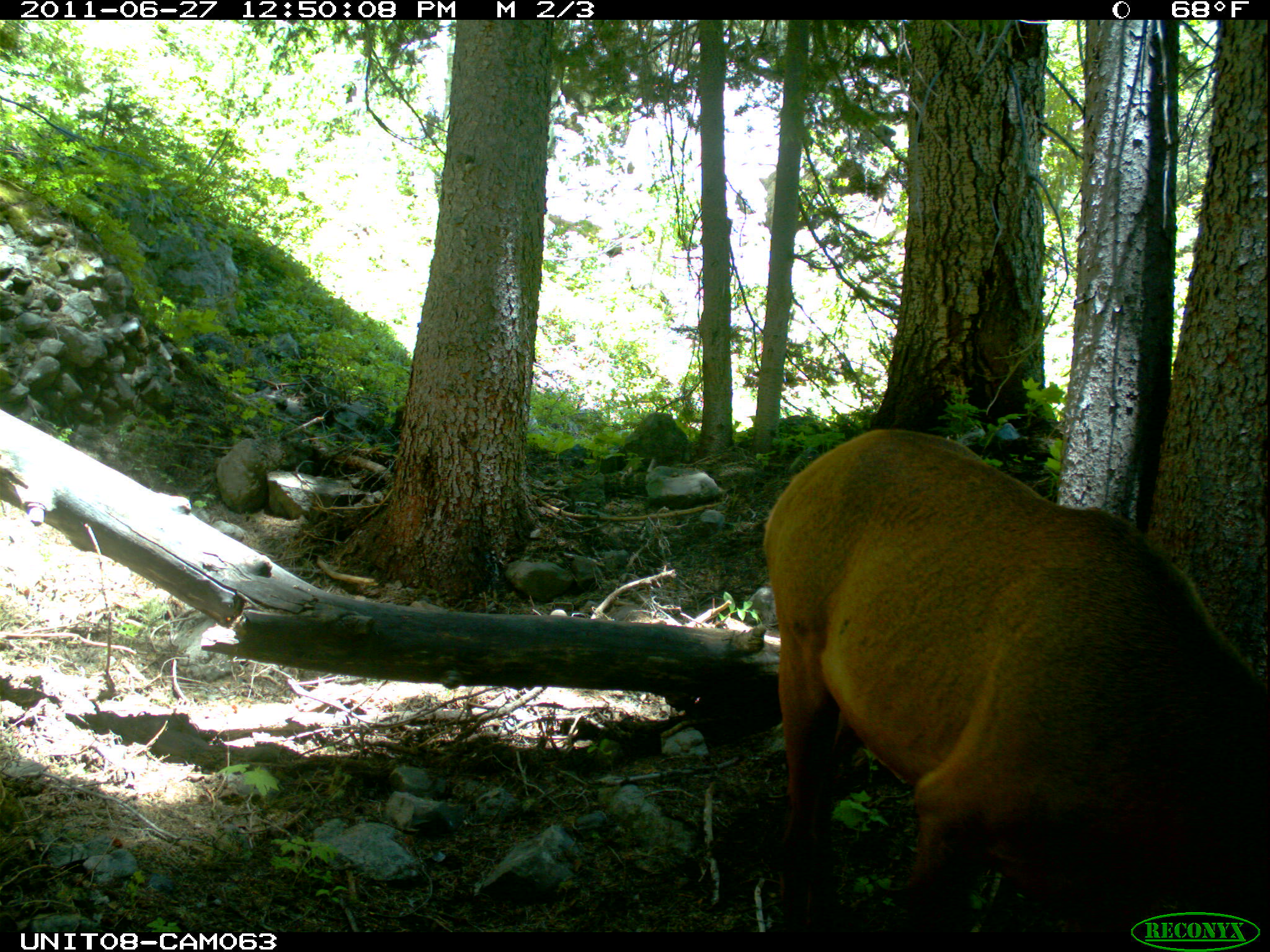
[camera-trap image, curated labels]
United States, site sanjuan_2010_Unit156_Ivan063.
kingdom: Animalia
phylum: Chordata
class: Mammalia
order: Artiodactyla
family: Cervidae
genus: Cervus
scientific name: Cervus elaphus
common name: red deer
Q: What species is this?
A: Cervus elaphus (red deer).